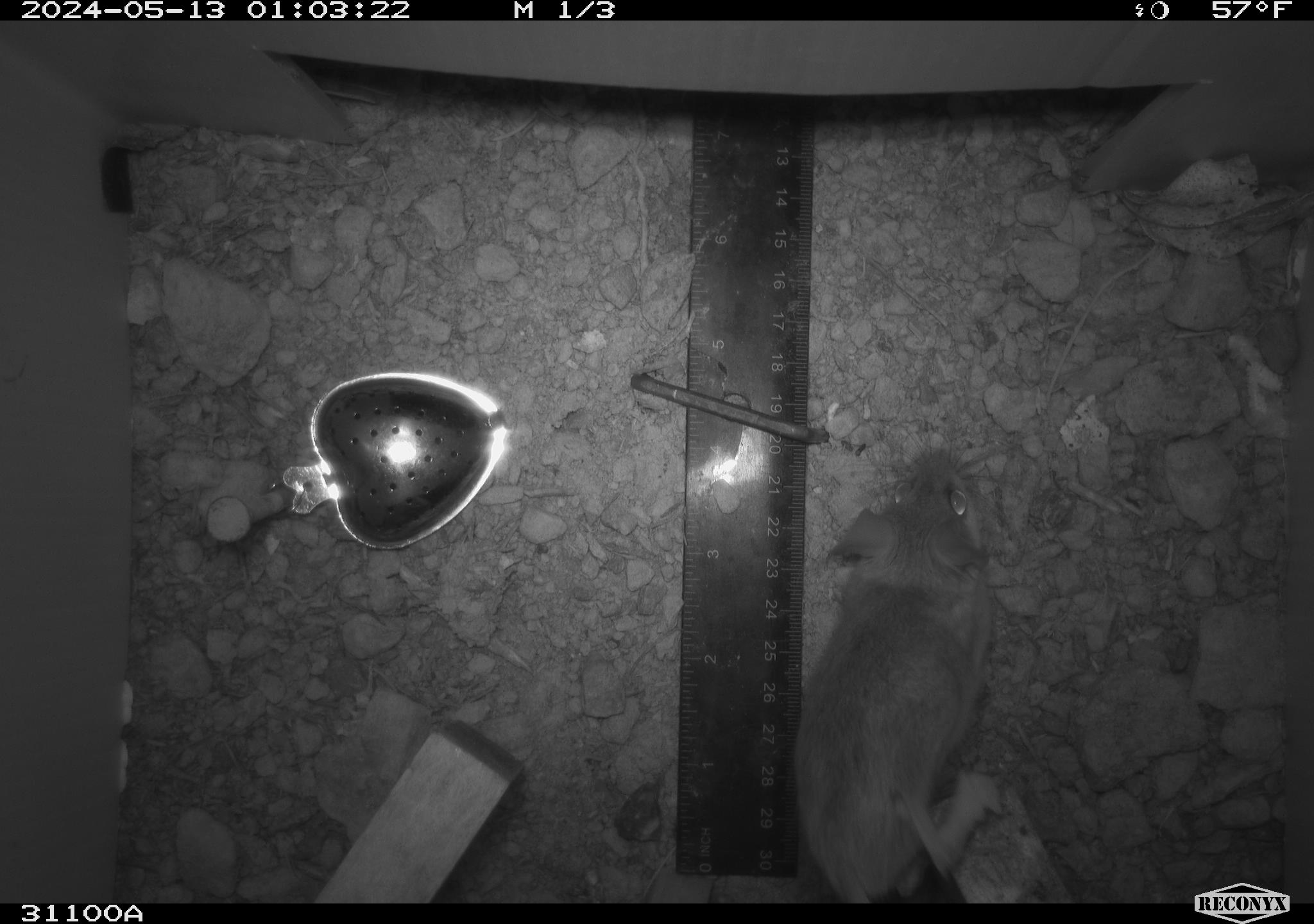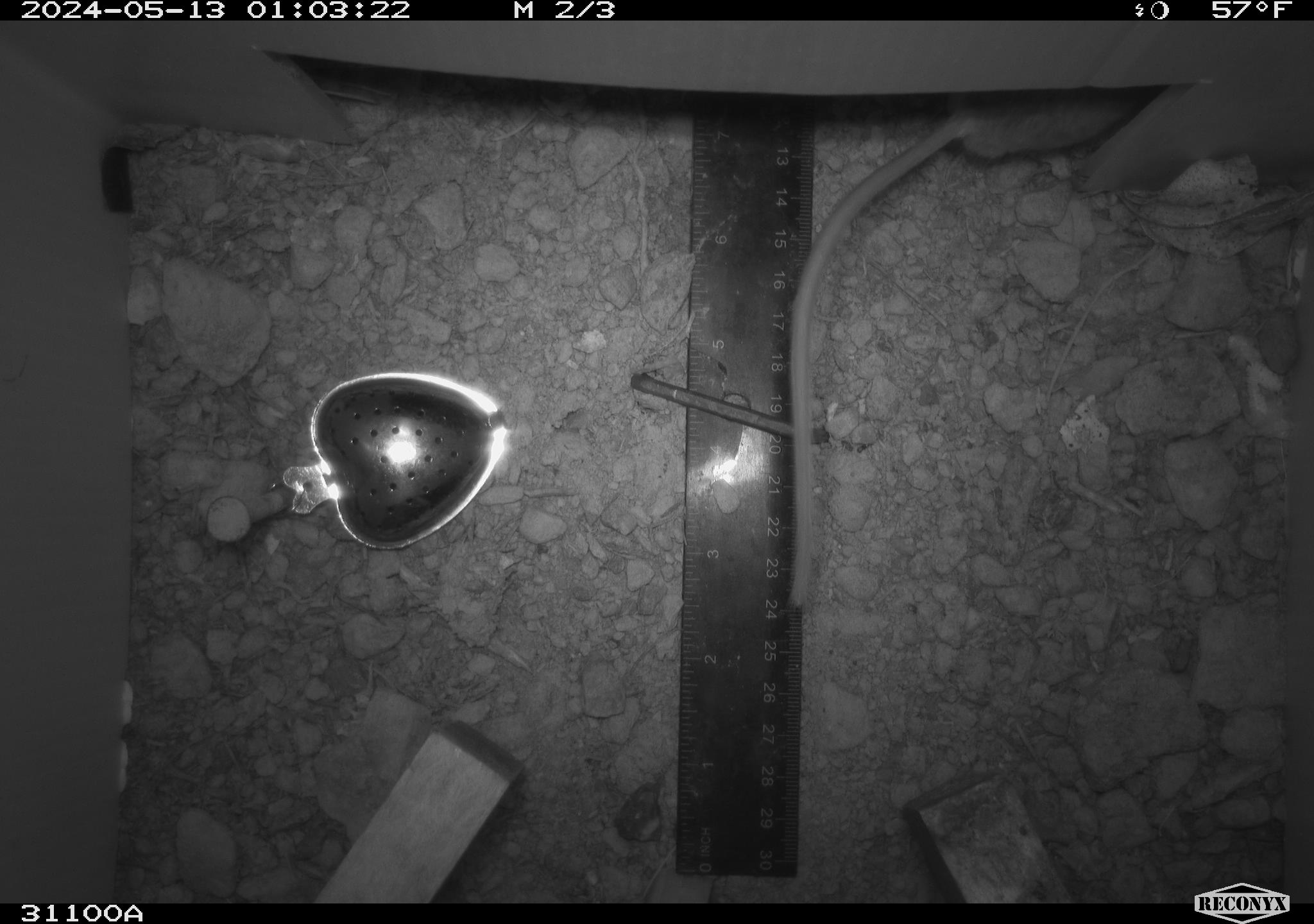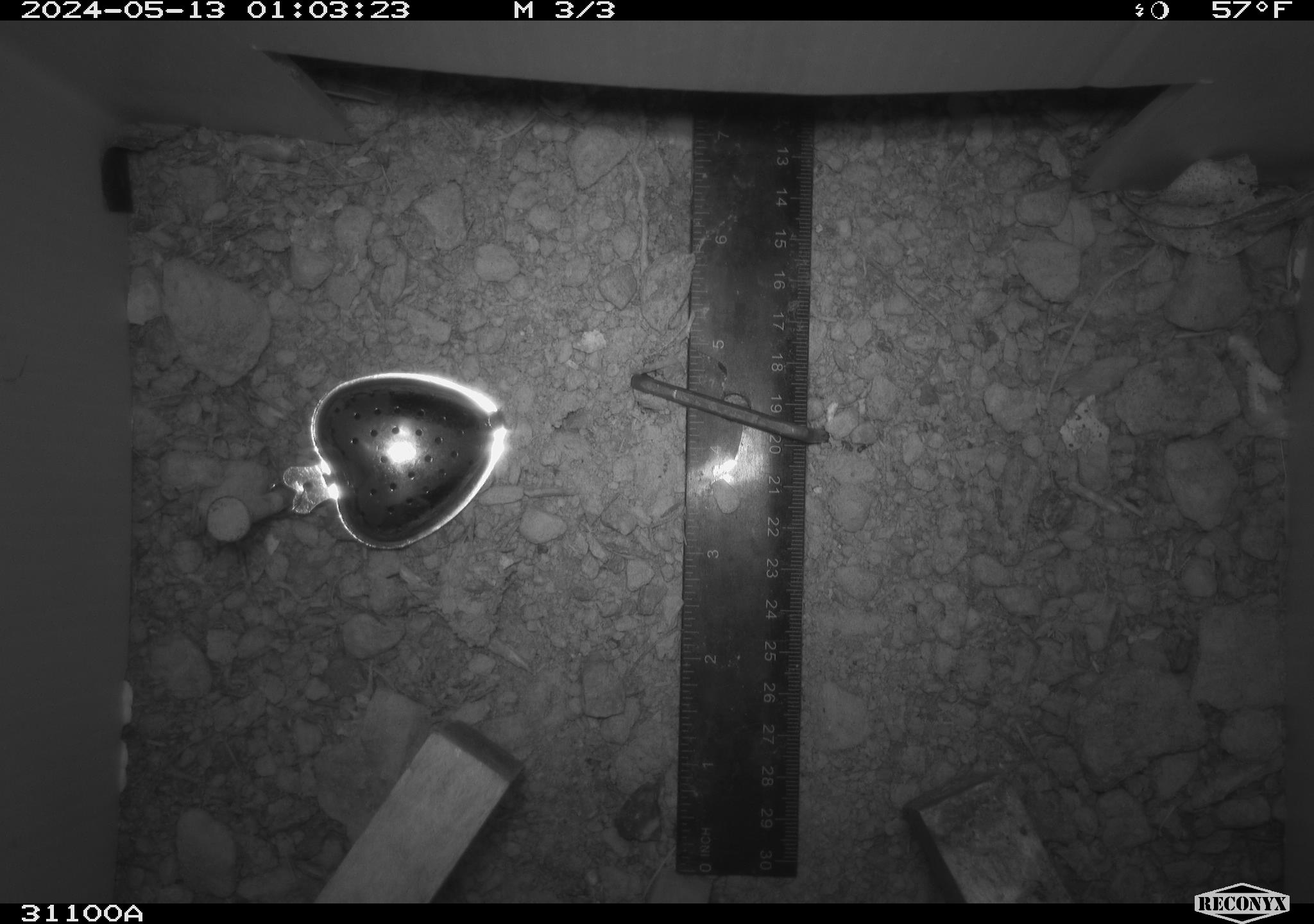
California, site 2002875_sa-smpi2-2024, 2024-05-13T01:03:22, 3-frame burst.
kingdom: Animalia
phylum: Chordata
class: Mammalia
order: Rodentia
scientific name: Rodentia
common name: rodent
Rodent (Rodentia).